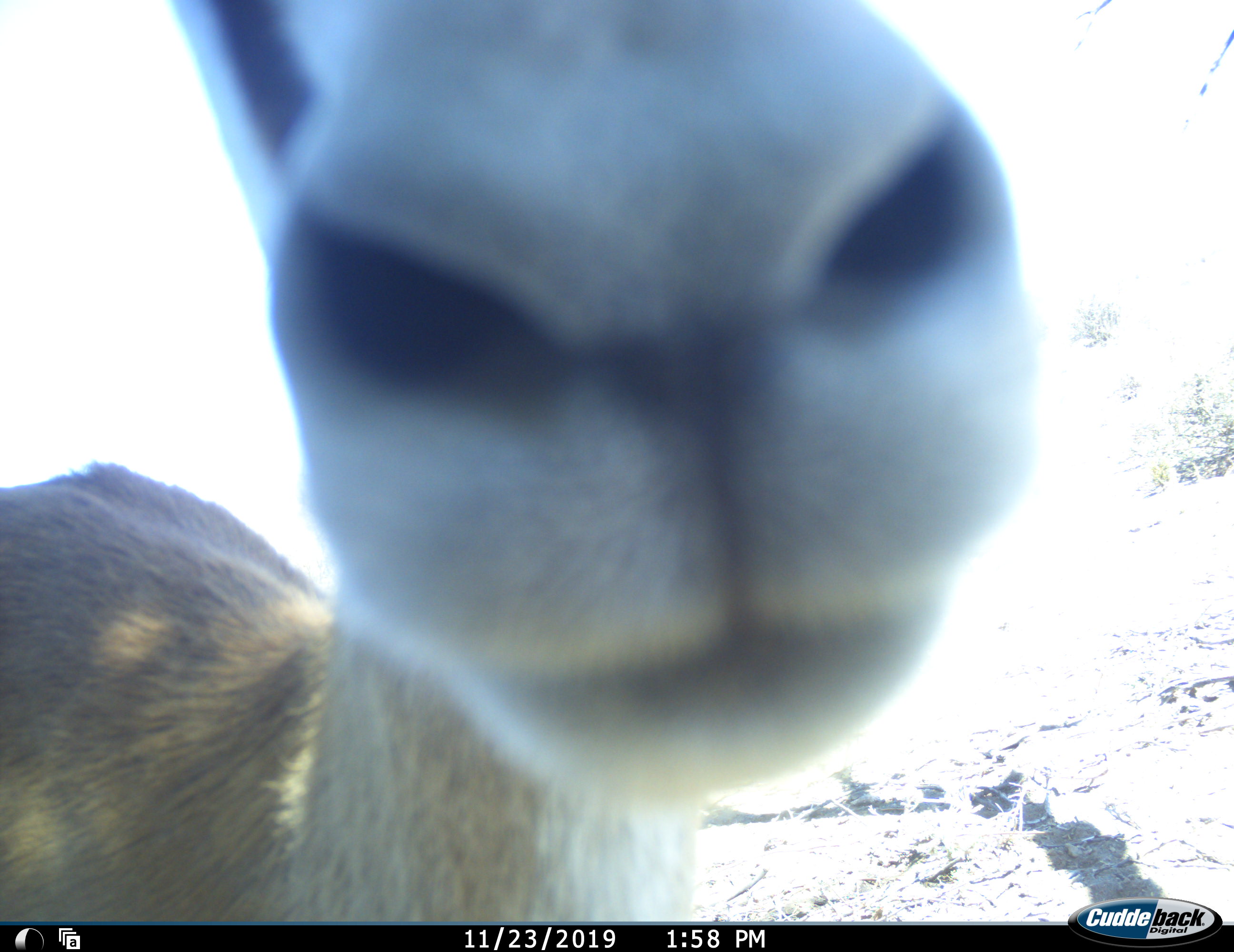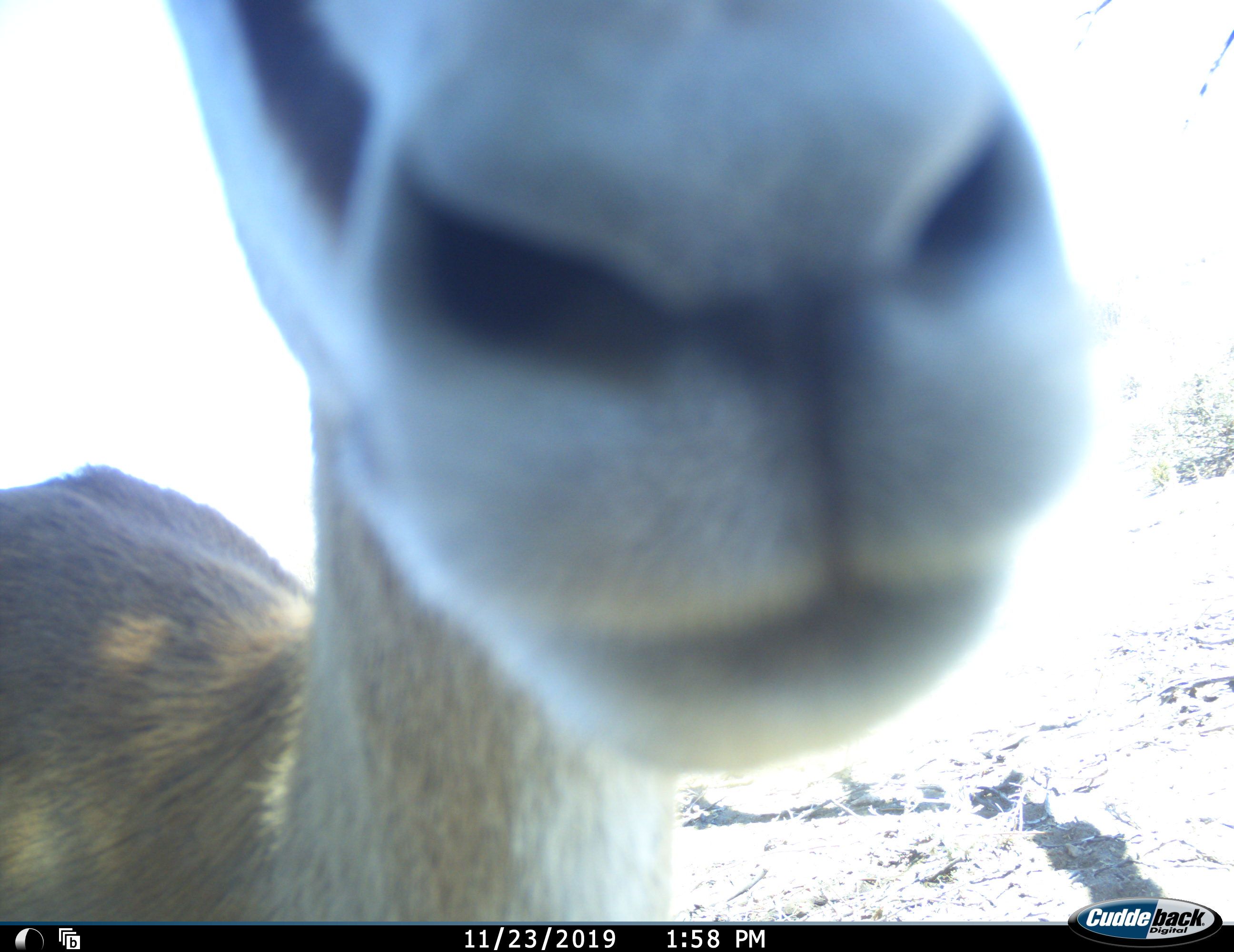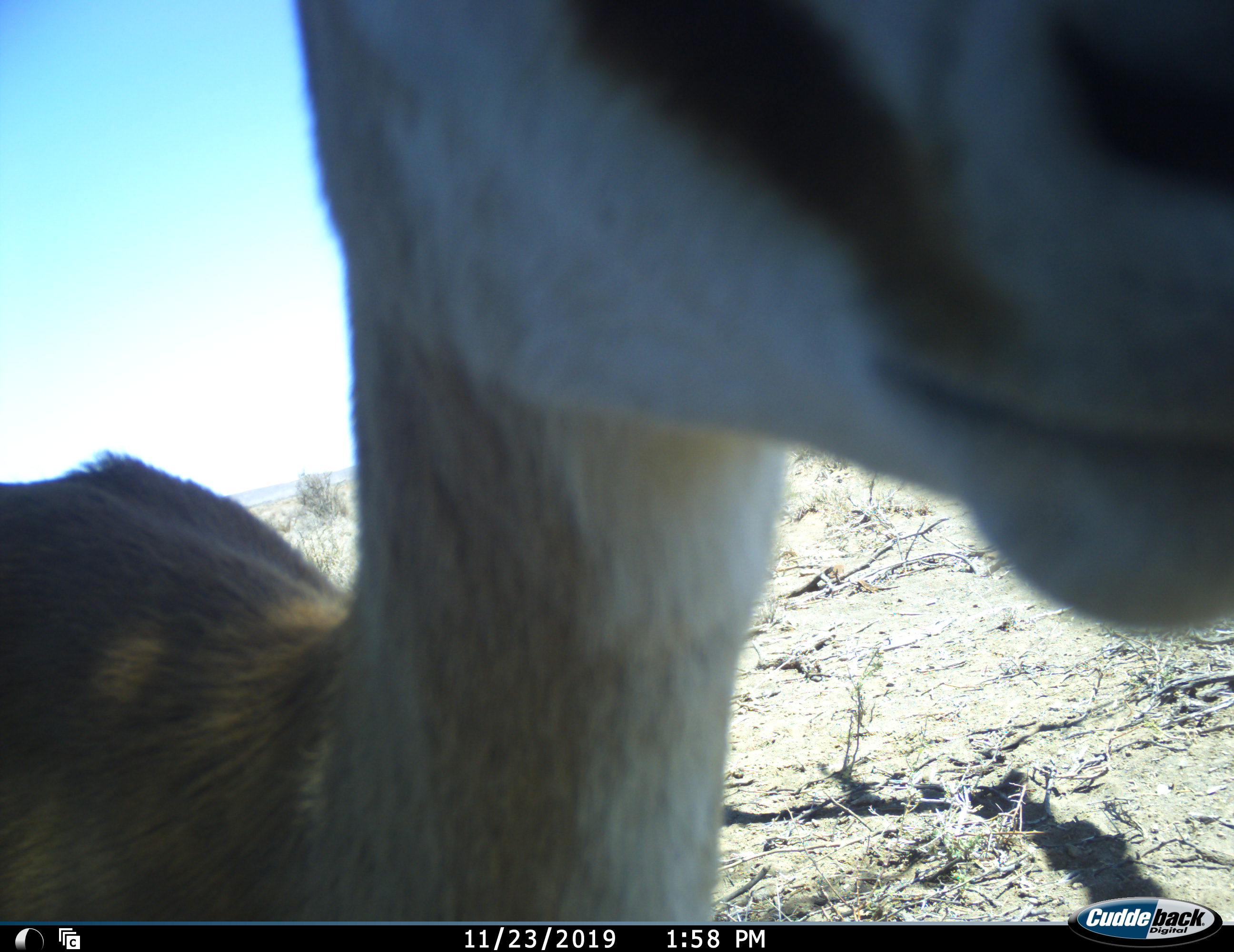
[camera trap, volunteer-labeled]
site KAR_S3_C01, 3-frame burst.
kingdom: Animalia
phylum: Chordata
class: Mammalia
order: Artiodactyla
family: Bovidae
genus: Antidorcas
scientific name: Antidorcas marsupialis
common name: springbok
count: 1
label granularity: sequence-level